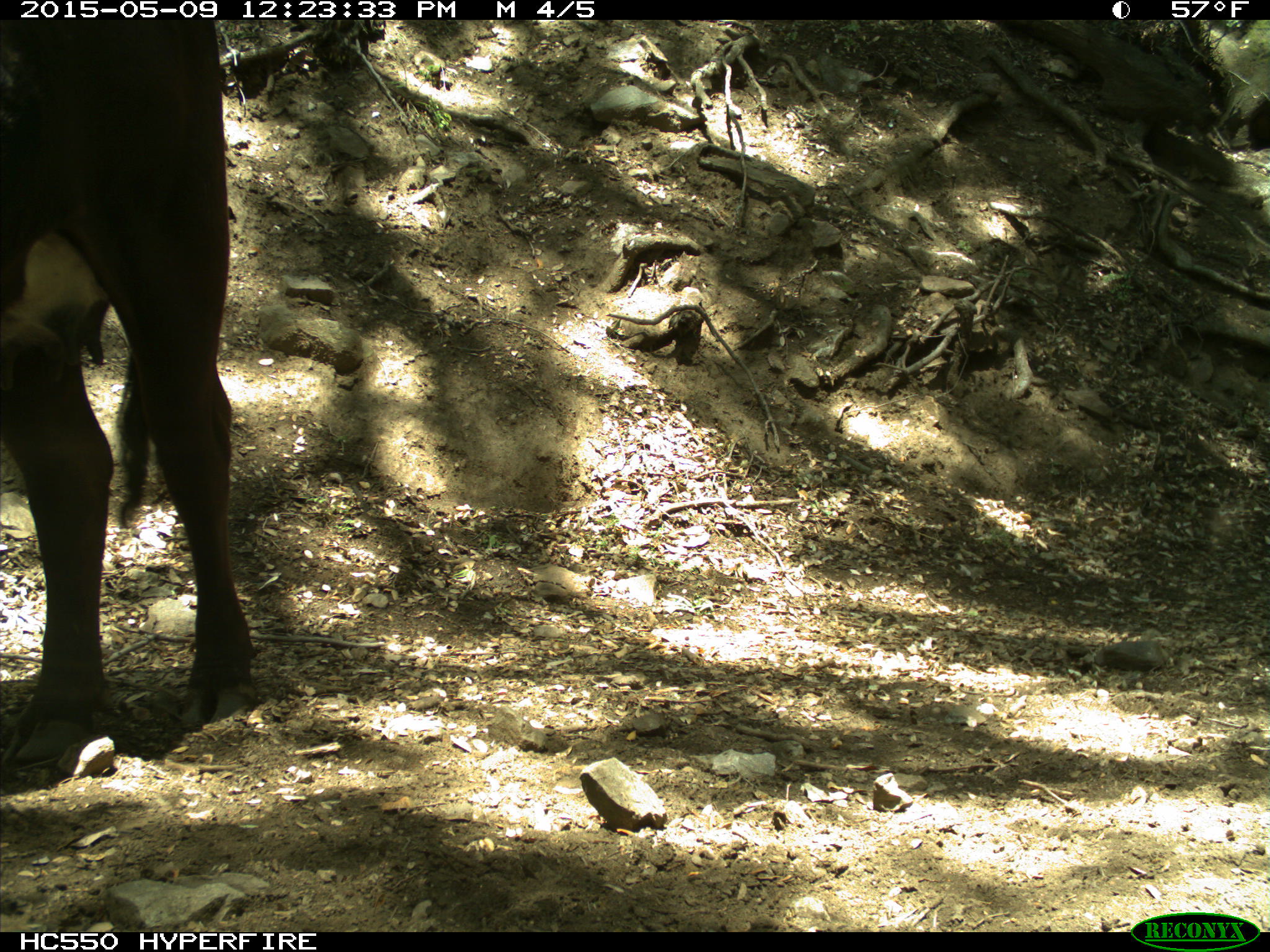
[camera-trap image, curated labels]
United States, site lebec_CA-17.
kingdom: Animalia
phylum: Chordata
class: Mammalia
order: Artiodactyla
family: Bovidae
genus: Bos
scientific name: Bos taurus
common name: domestic cow